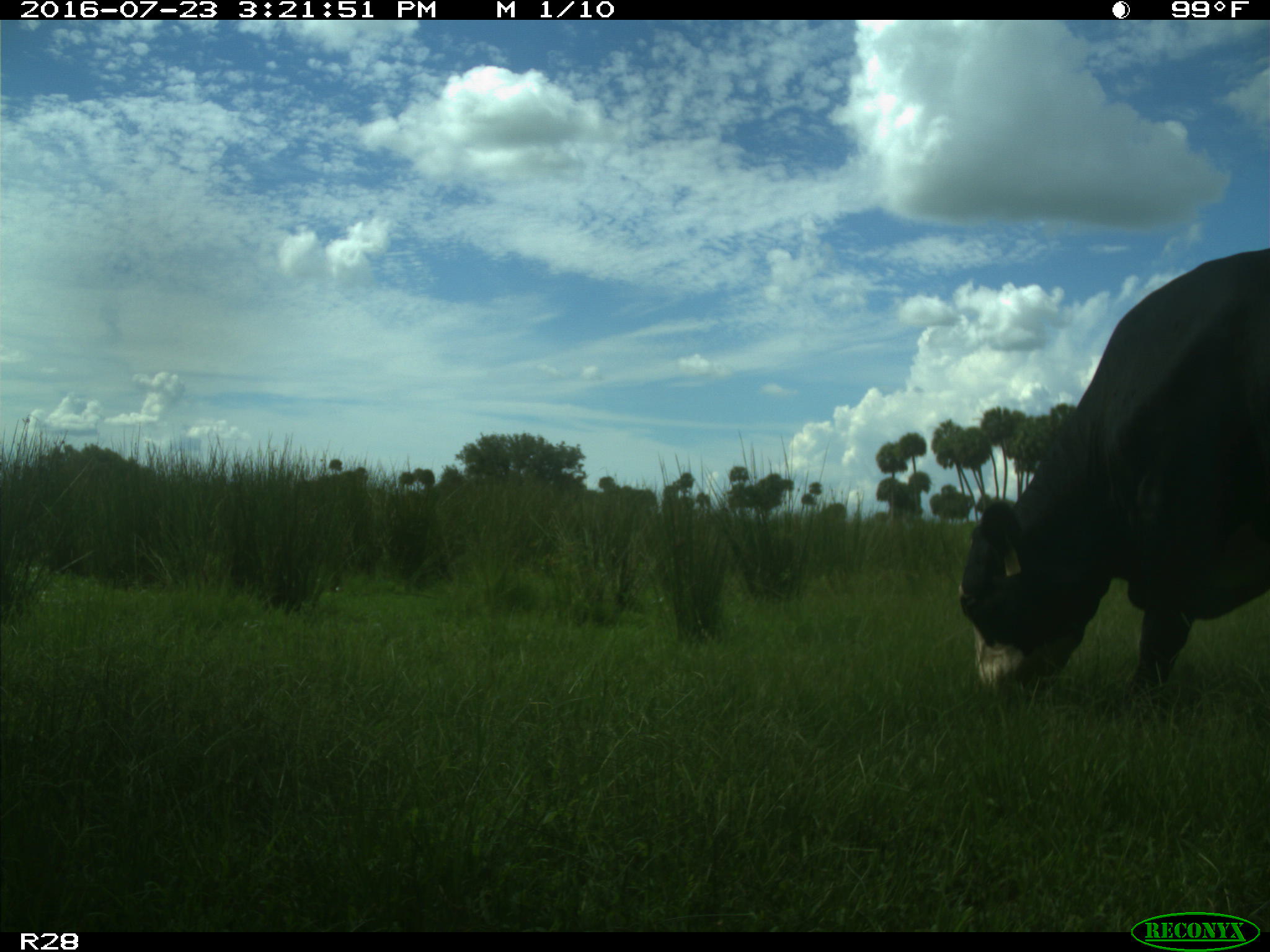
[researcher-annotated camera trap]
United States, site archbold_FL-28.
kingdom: Animalia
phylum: Chordata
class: Mammalia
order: Artiodactyla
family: Bovidae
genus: Bos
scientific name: Bos taurus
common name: domestic cow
Bos taurus (domestic cow).